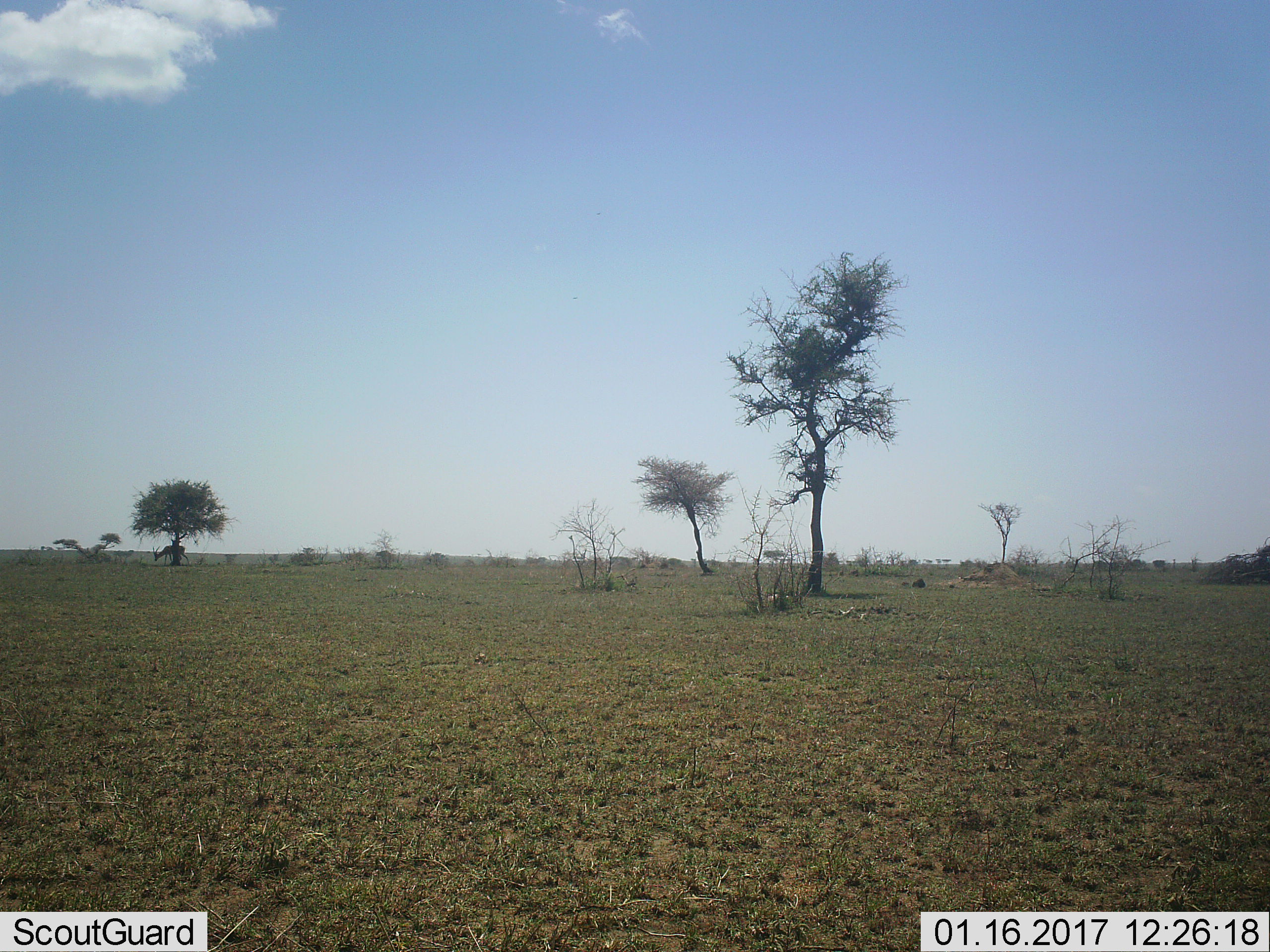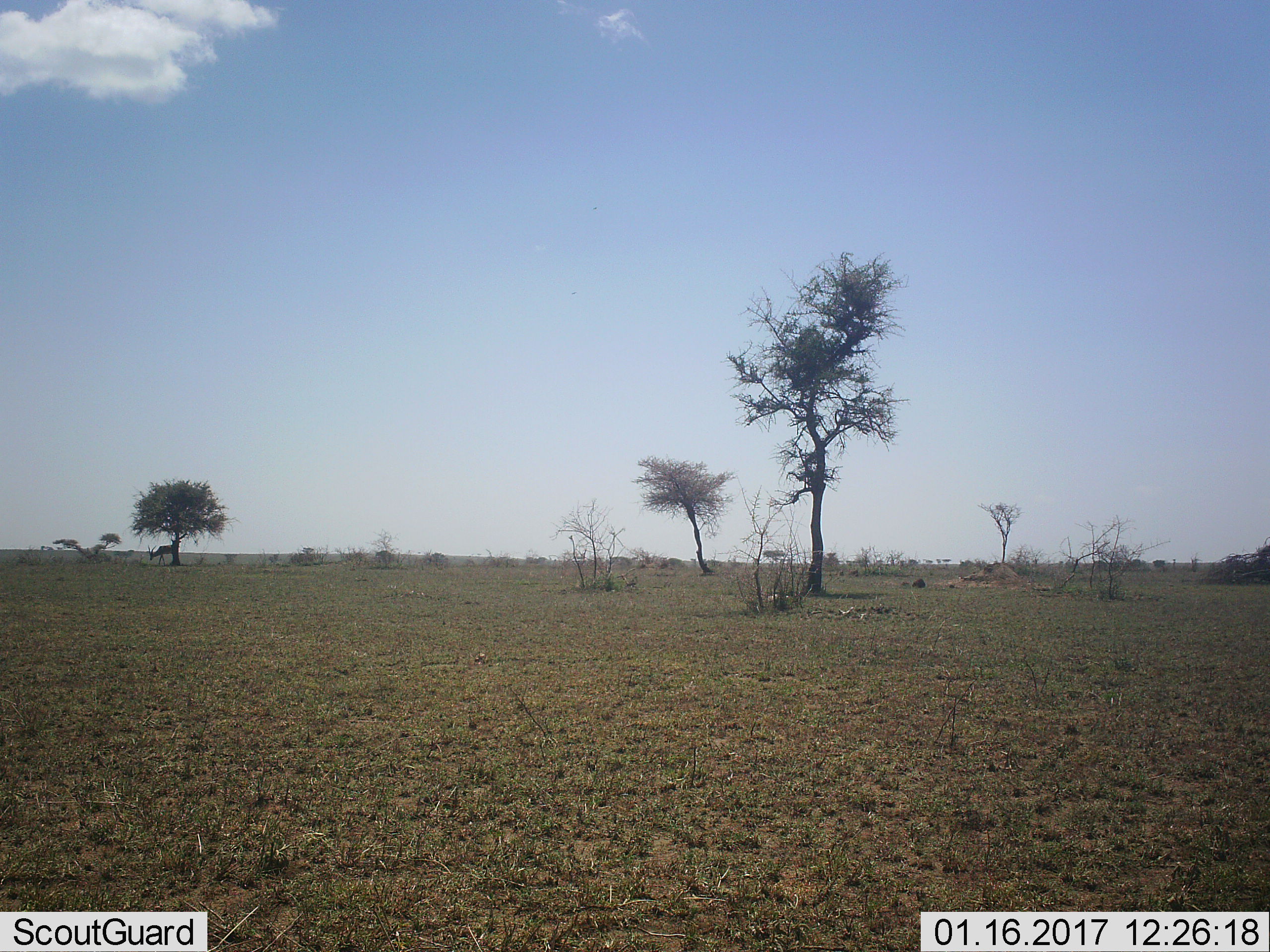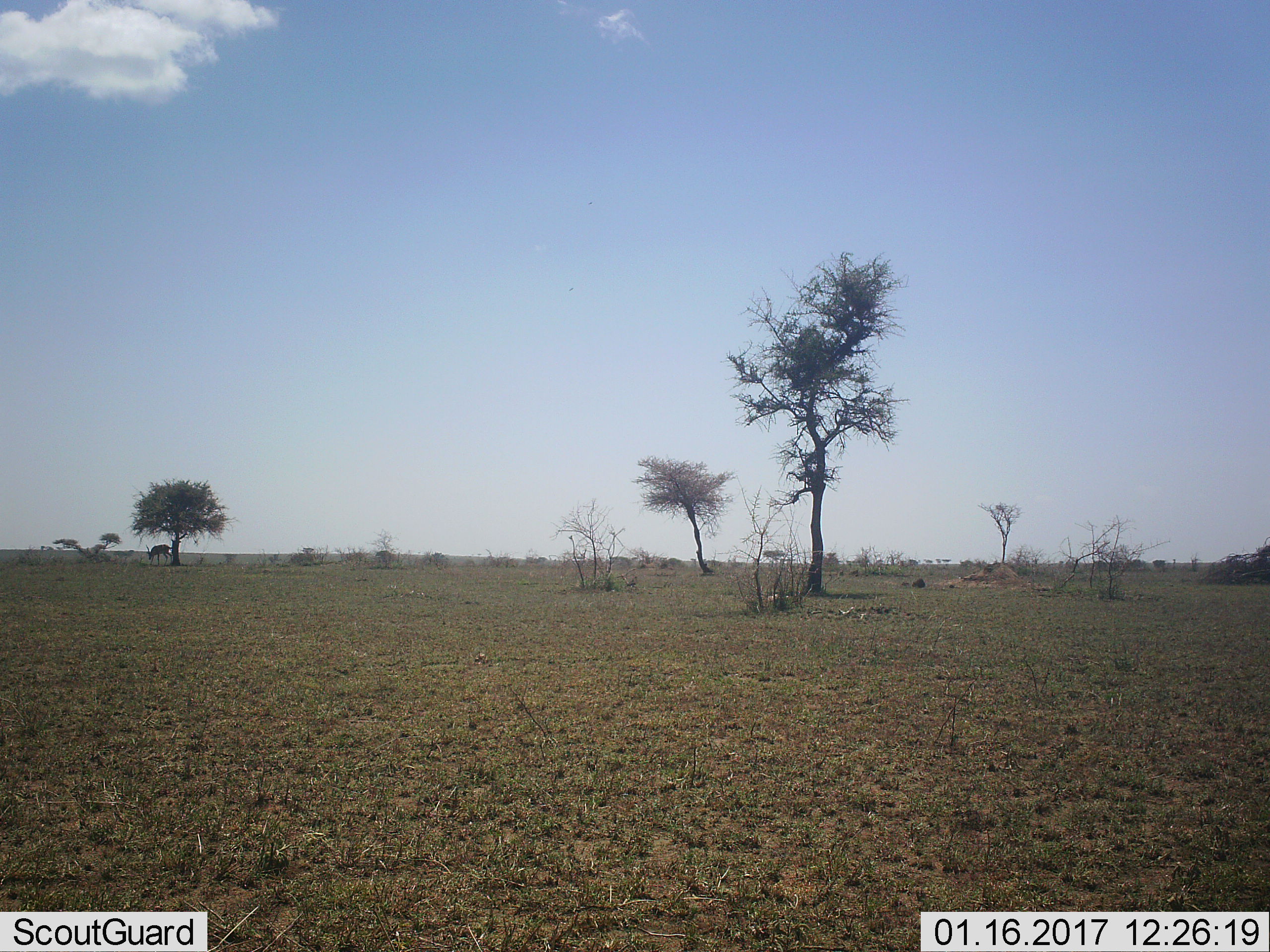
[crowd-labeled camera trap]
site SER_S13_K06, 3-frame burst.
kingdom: Animalia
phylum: Chordata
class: Mammalia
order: Artiodactyla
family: Bovidae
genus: Aepyceros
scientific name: Aepyceros melampus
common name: impala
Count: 1.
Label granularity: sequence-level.